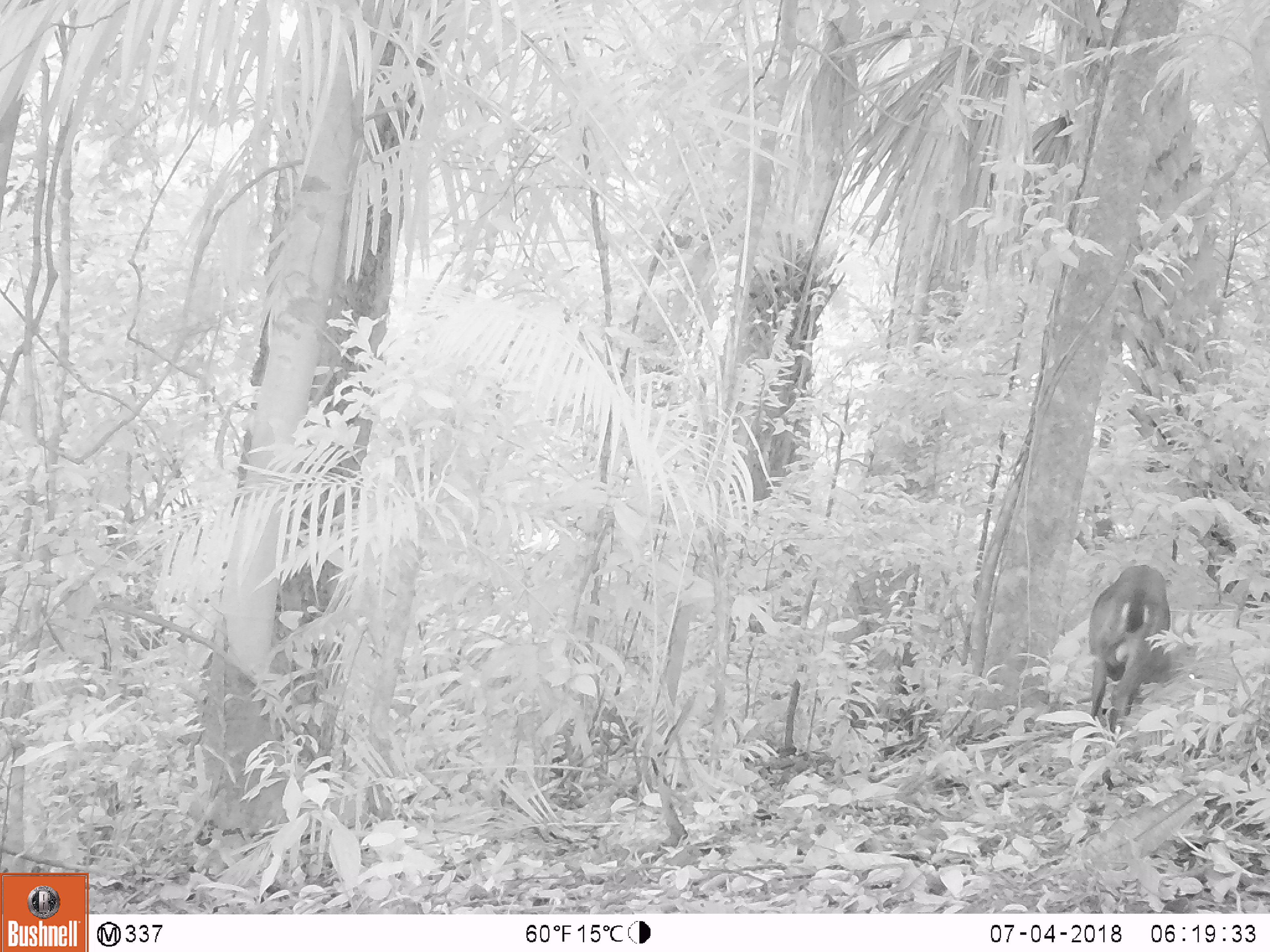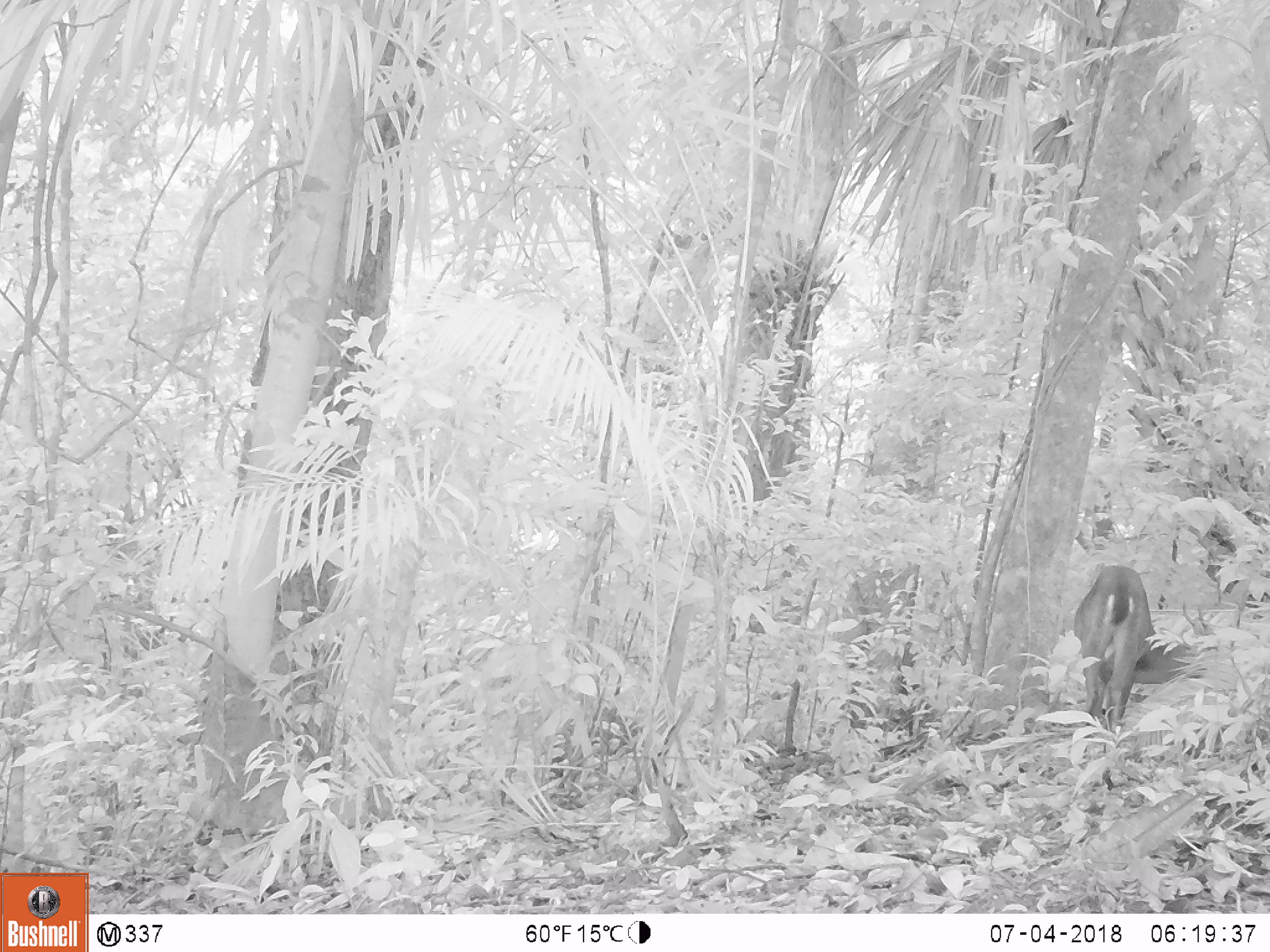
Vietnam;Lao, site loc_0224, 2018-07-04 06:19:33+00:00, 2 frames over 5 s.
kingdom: Animalia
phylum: Chordata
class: Mammalia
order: Artiodactyla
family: Cervidae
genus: Muntiacus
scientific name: Muntiacus vuquangensis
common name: large-antlered muntjac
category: large antlered muntjac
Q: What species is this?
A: Large antlered muntjac (large-antlered muntjac) (Muntiacus vuquangensis).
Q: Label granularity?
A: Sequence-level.